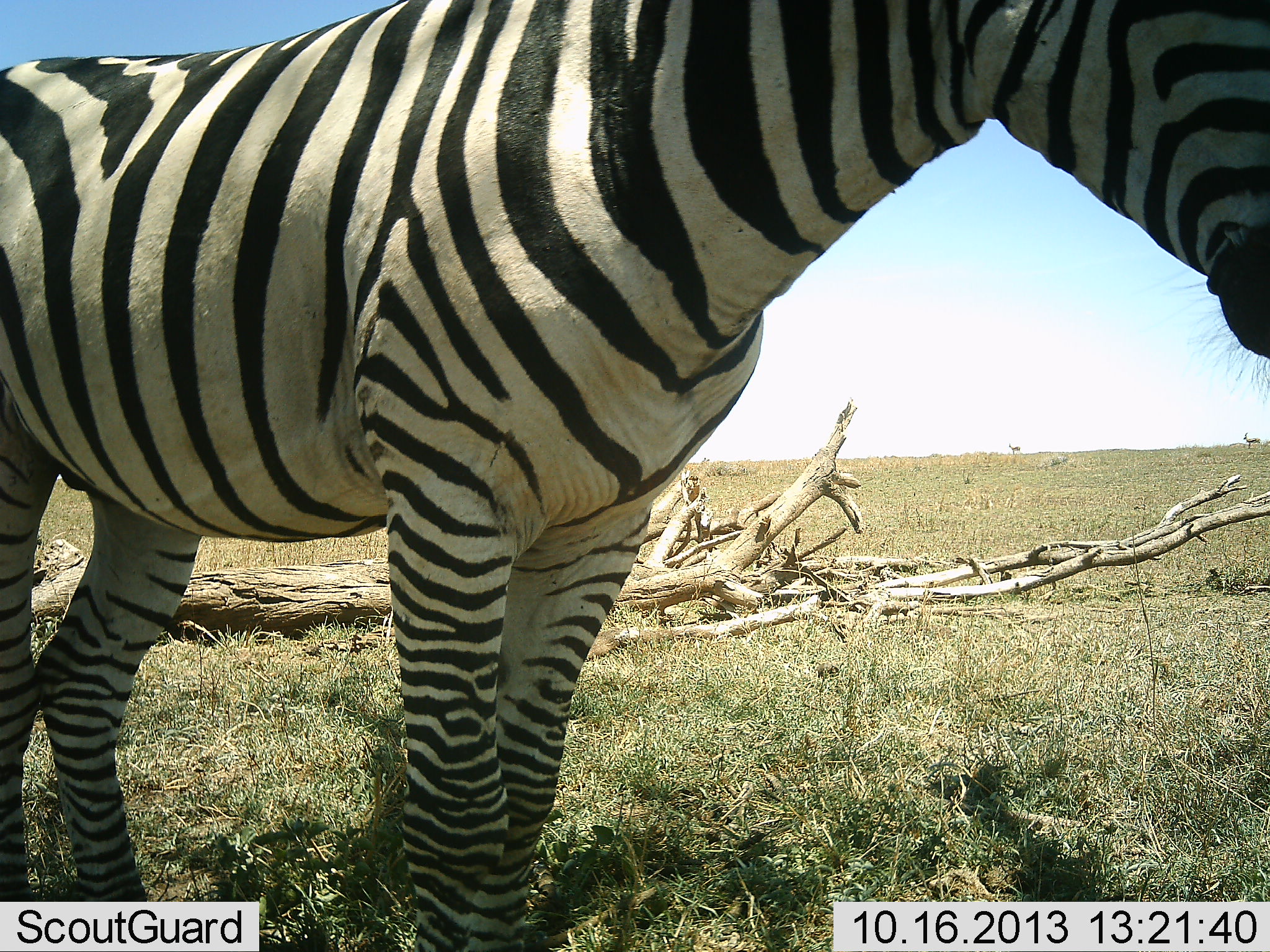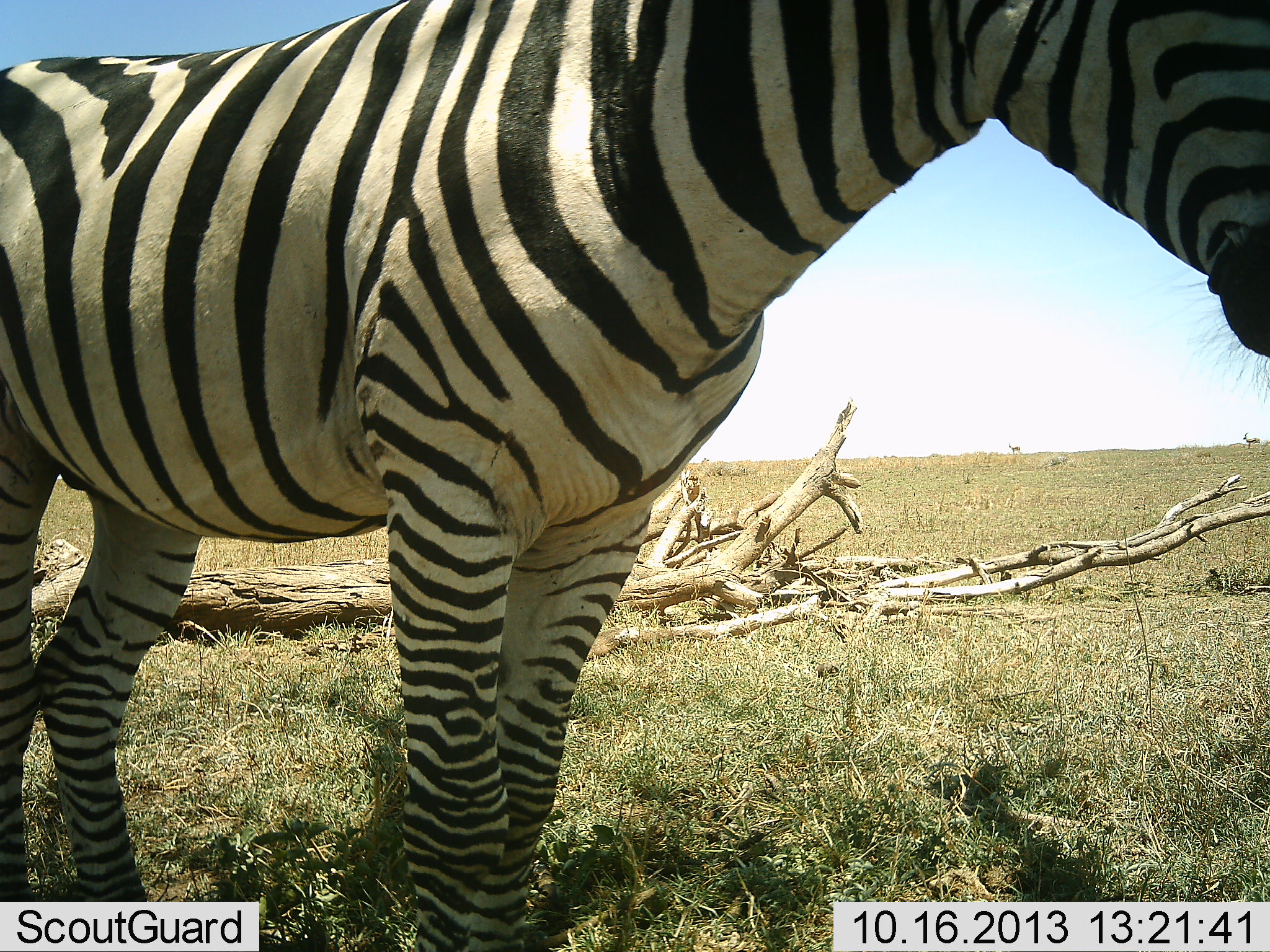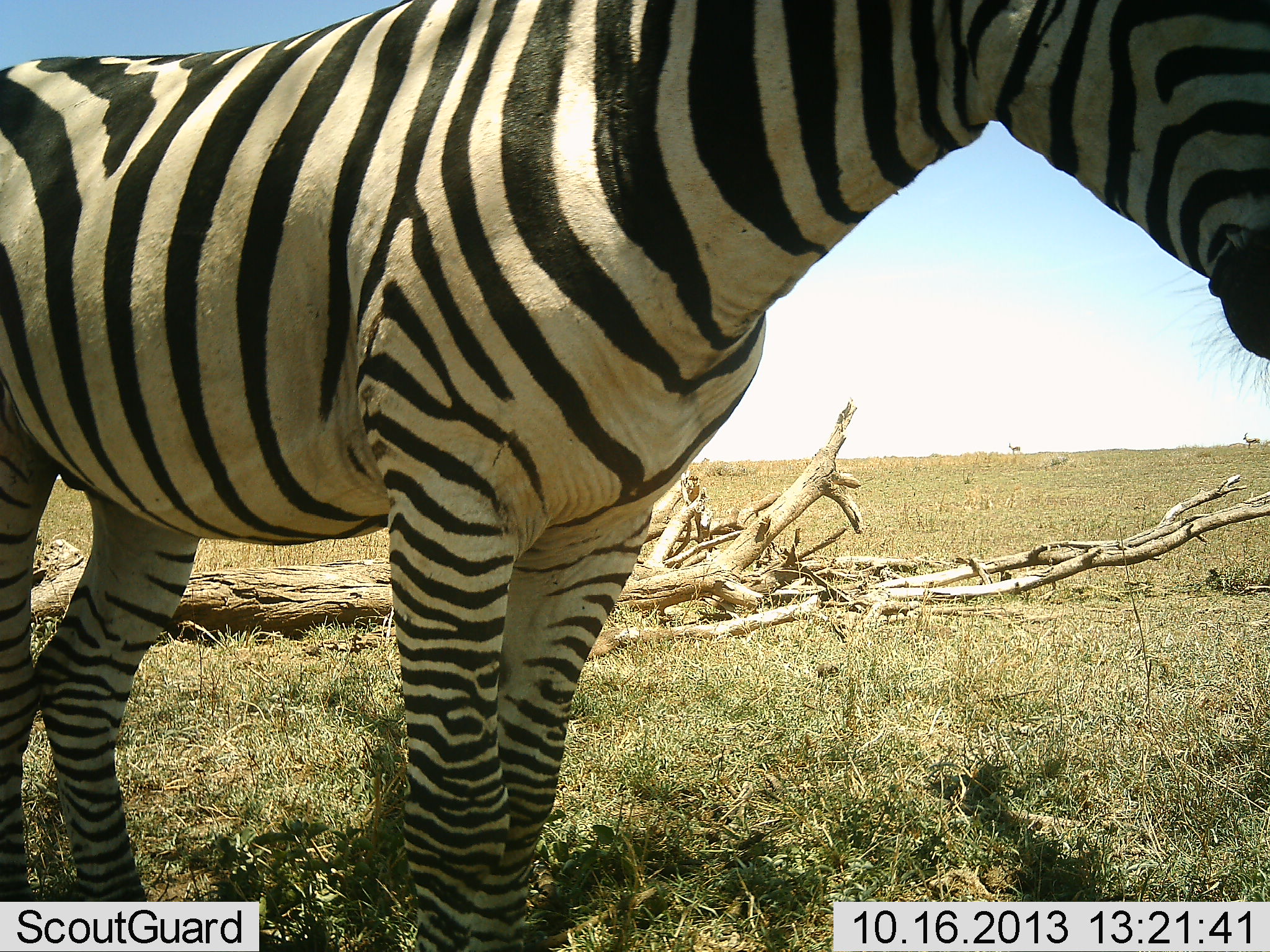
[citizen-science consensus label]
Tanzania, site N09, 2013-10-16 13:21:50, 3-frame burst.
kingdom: Animalia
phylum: Chordata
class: Mammalia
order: Perissodactyla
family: Equidae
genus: Equus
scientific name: Equus quagga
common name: plains zebra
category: zebra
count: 1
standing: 100%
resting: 5%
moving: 0%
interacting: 0%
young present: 0%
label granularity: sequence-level